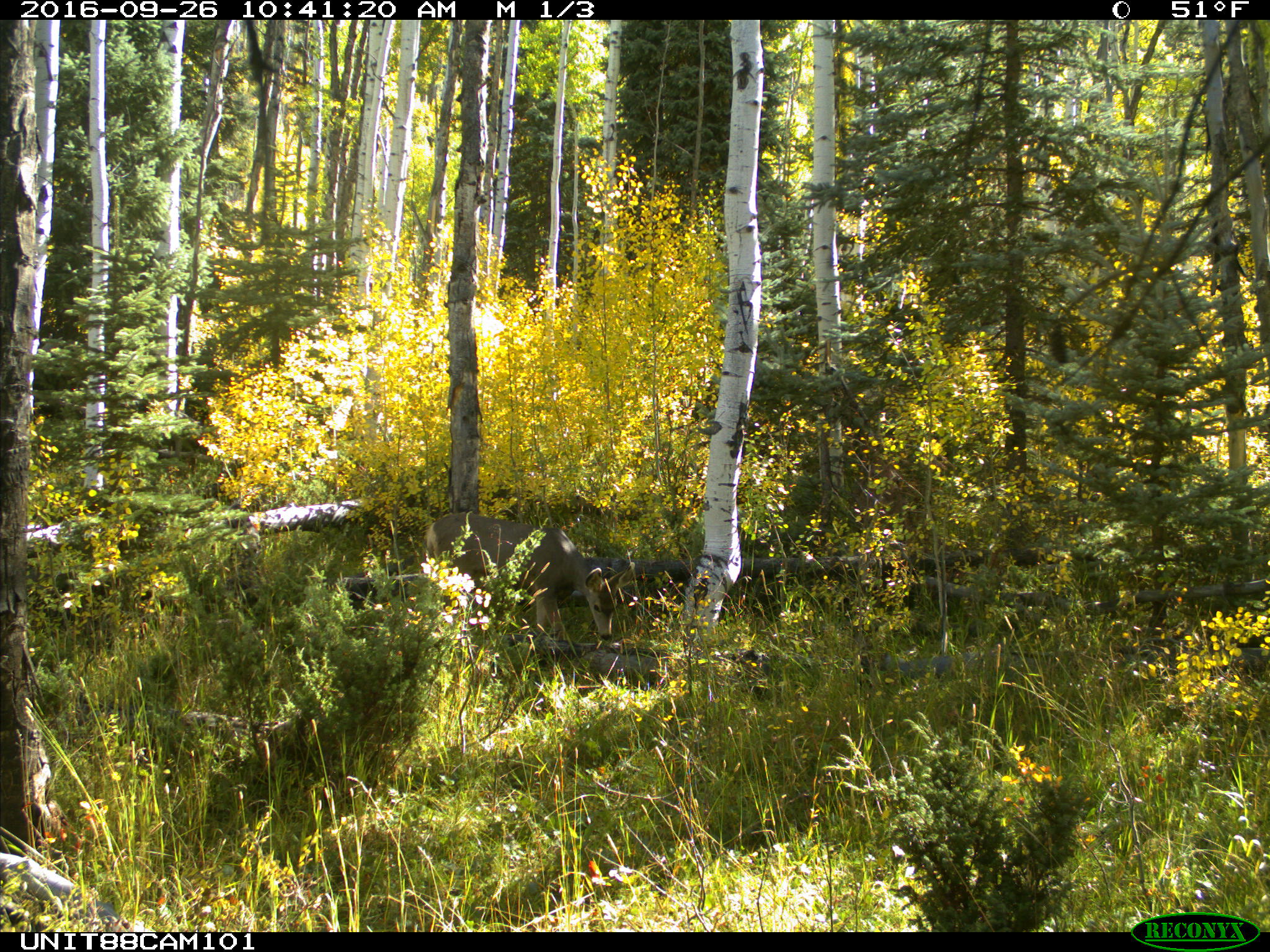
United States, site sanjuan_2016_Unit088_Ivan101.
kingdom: Animalia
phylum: Chordata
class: Mammalia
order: Artiodactyla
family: Cervidae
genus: Odocoileus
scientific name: Odocoileus hemionus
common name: mule deer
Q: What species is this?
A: Odocoileus hemionus (mule deer).